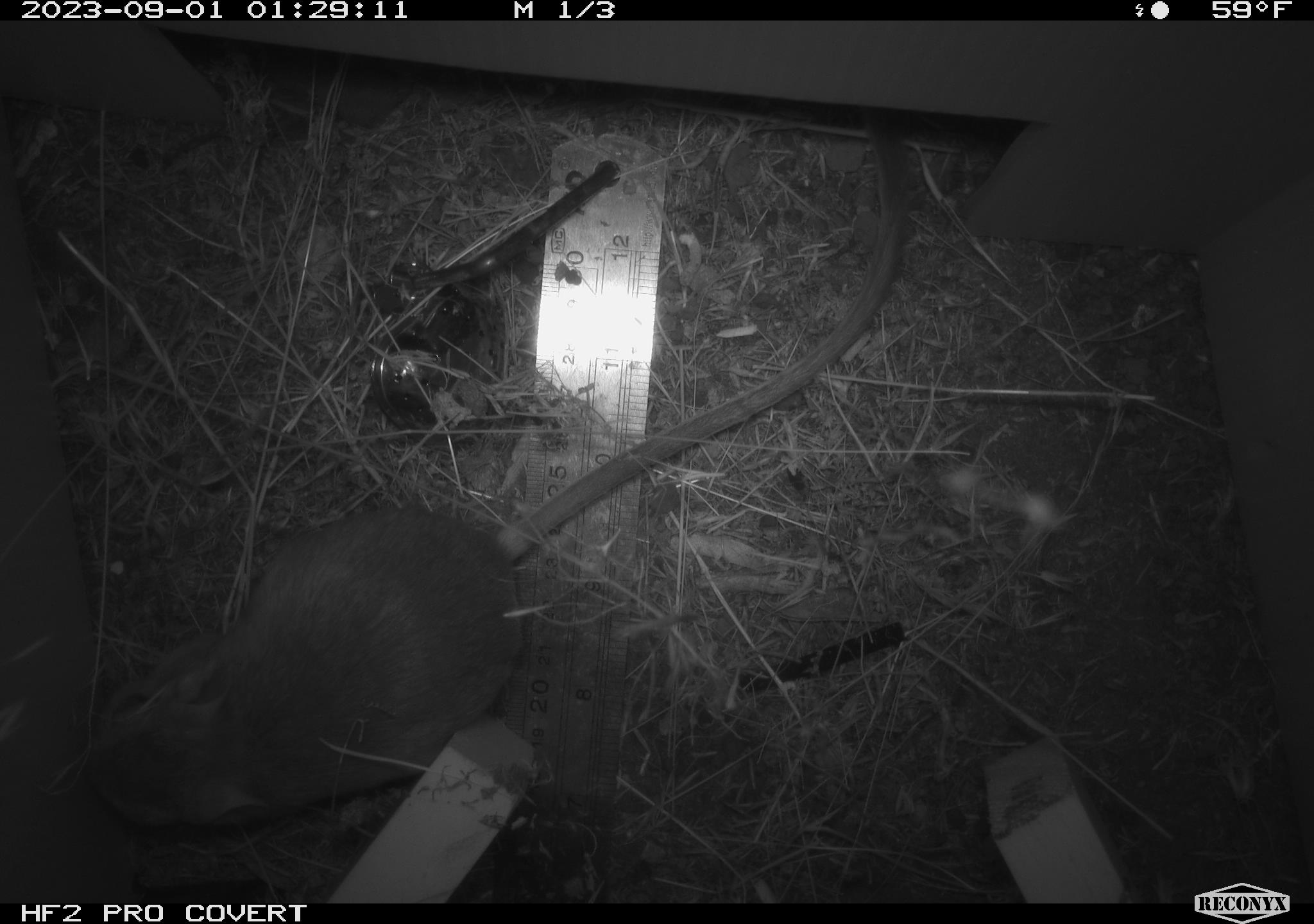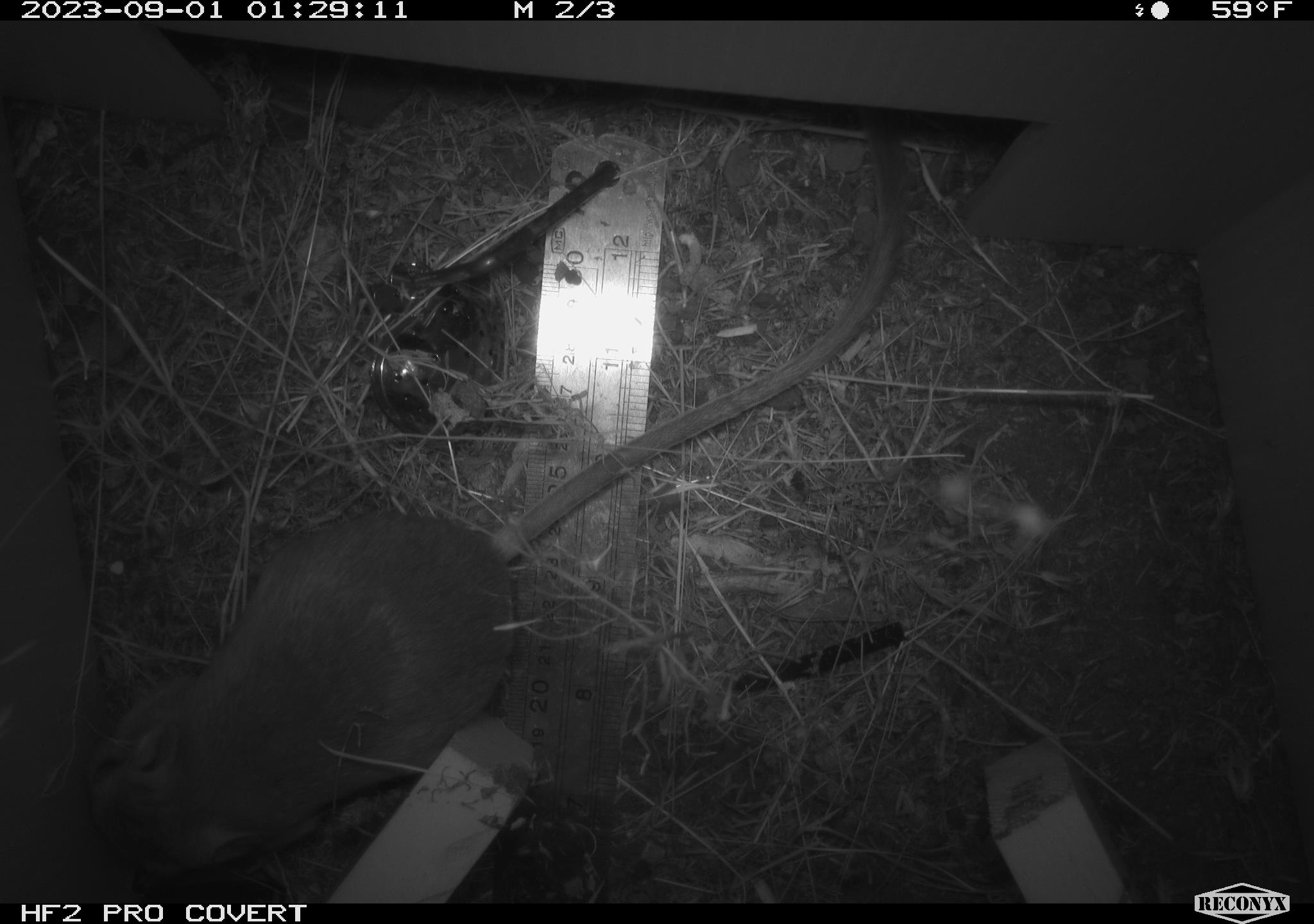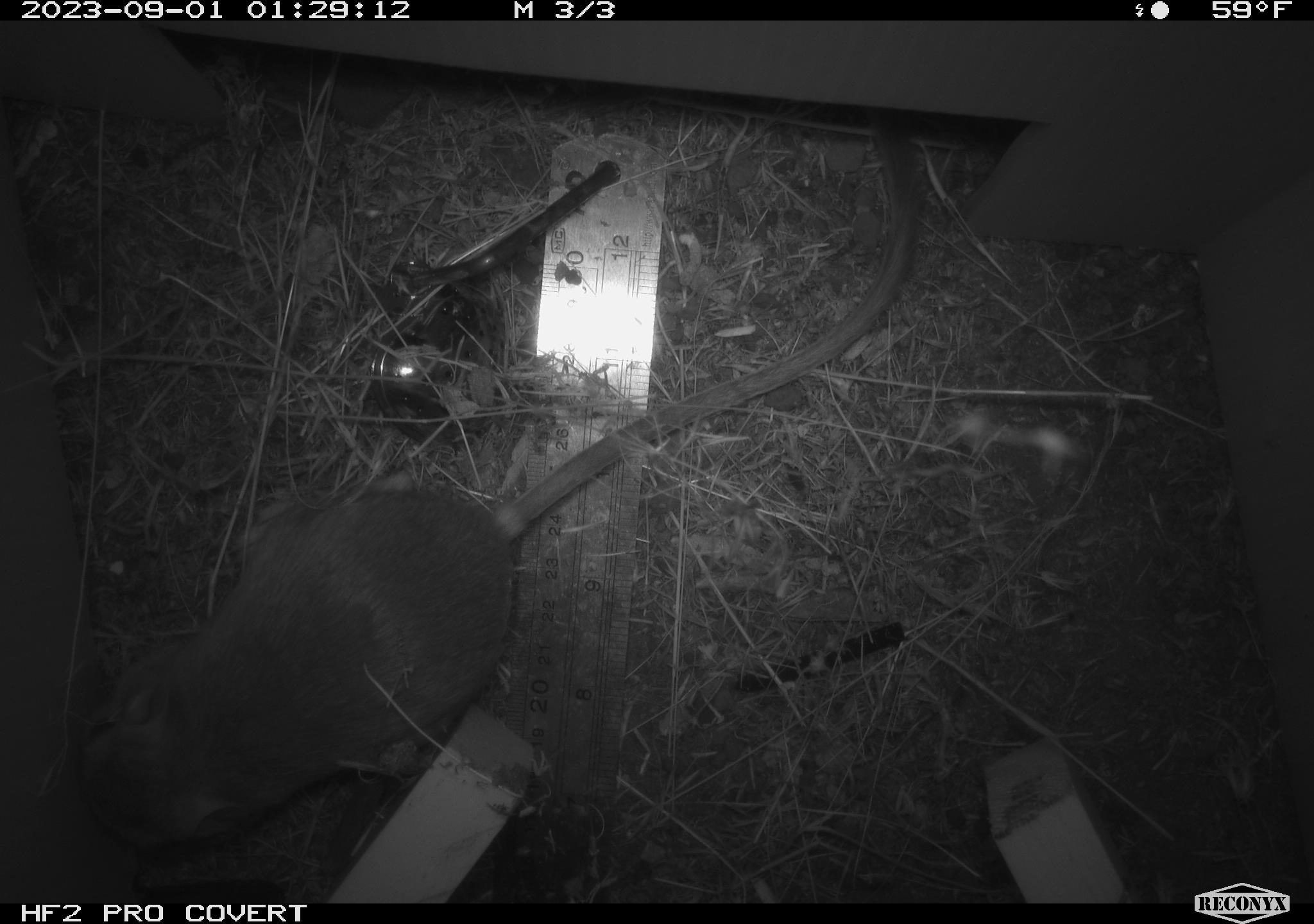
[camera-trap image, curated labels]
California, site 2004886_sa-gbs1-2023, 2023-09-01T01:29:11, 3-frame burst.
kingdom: Animalia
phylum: Chordata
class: Mammalia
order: Rodentia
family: Heteromyidae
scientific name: Heteromyidae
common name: kangaroo rats and pocket mice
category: heteromyidae family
Heteromyidae family (kangaroo rats and pocket mice) (Heteromyidae).